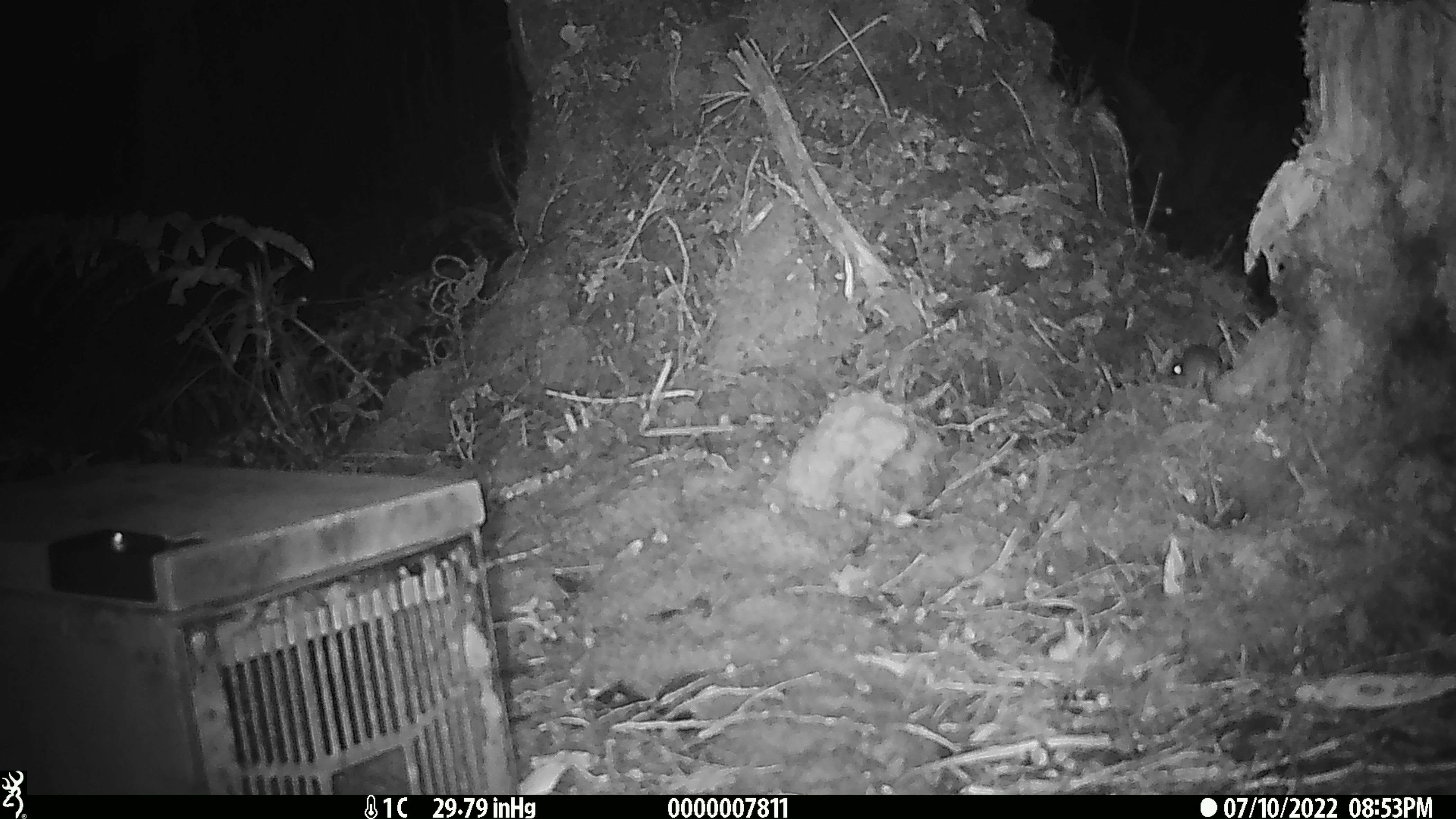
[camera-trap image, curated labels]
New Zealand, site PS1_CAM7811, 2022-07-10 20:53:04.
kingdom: Animalia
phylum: Chordata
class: Mammalia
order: Rodentia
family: Muridae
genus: Mus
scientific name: Mus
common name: mouse